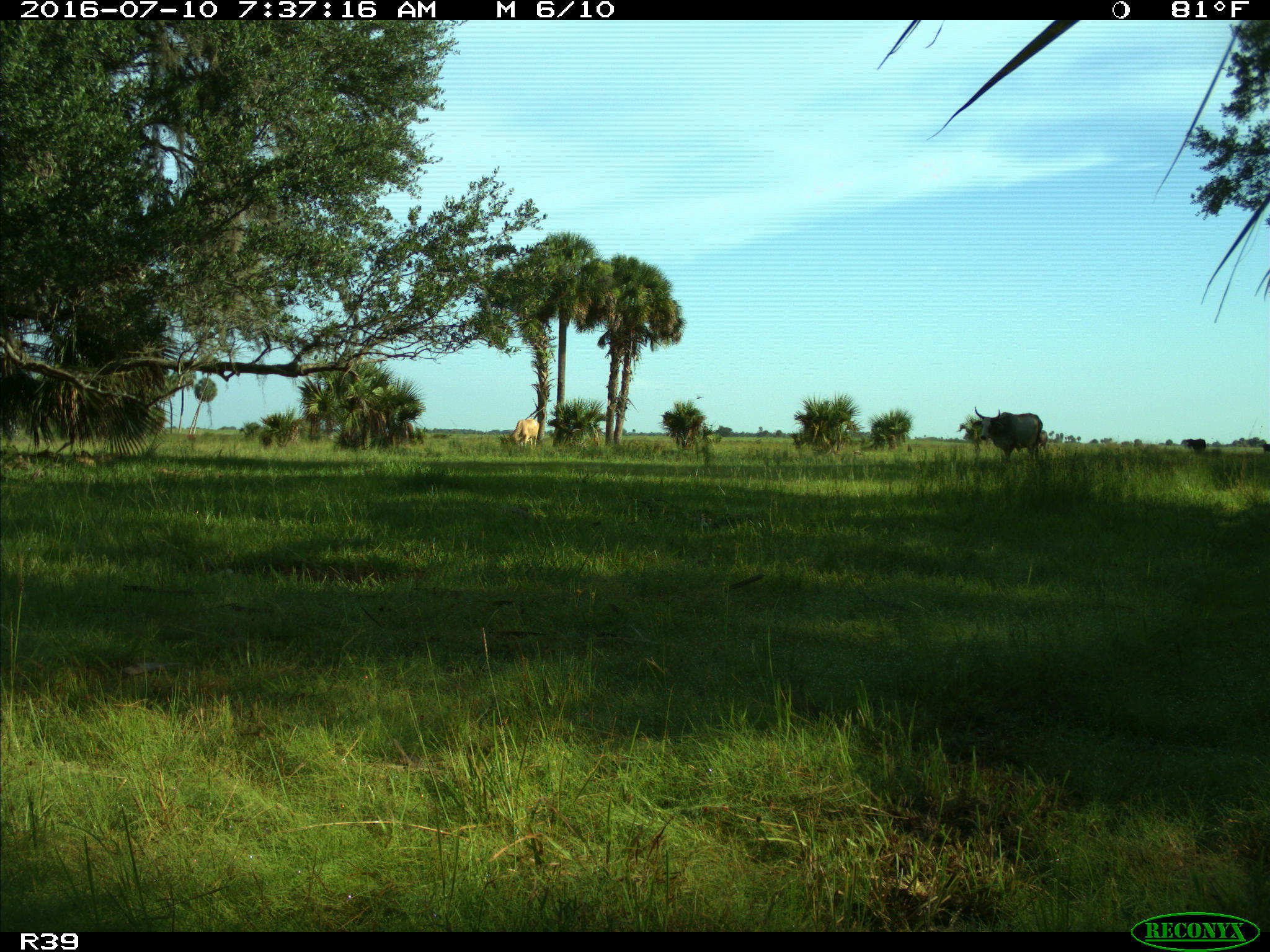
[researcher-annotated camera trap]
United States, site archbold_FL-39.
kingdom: Animalia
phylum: Chordata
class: Mammalia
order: Artiodactyla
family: Bovidae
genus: Bos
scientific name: Bos taurus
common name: domestic cow